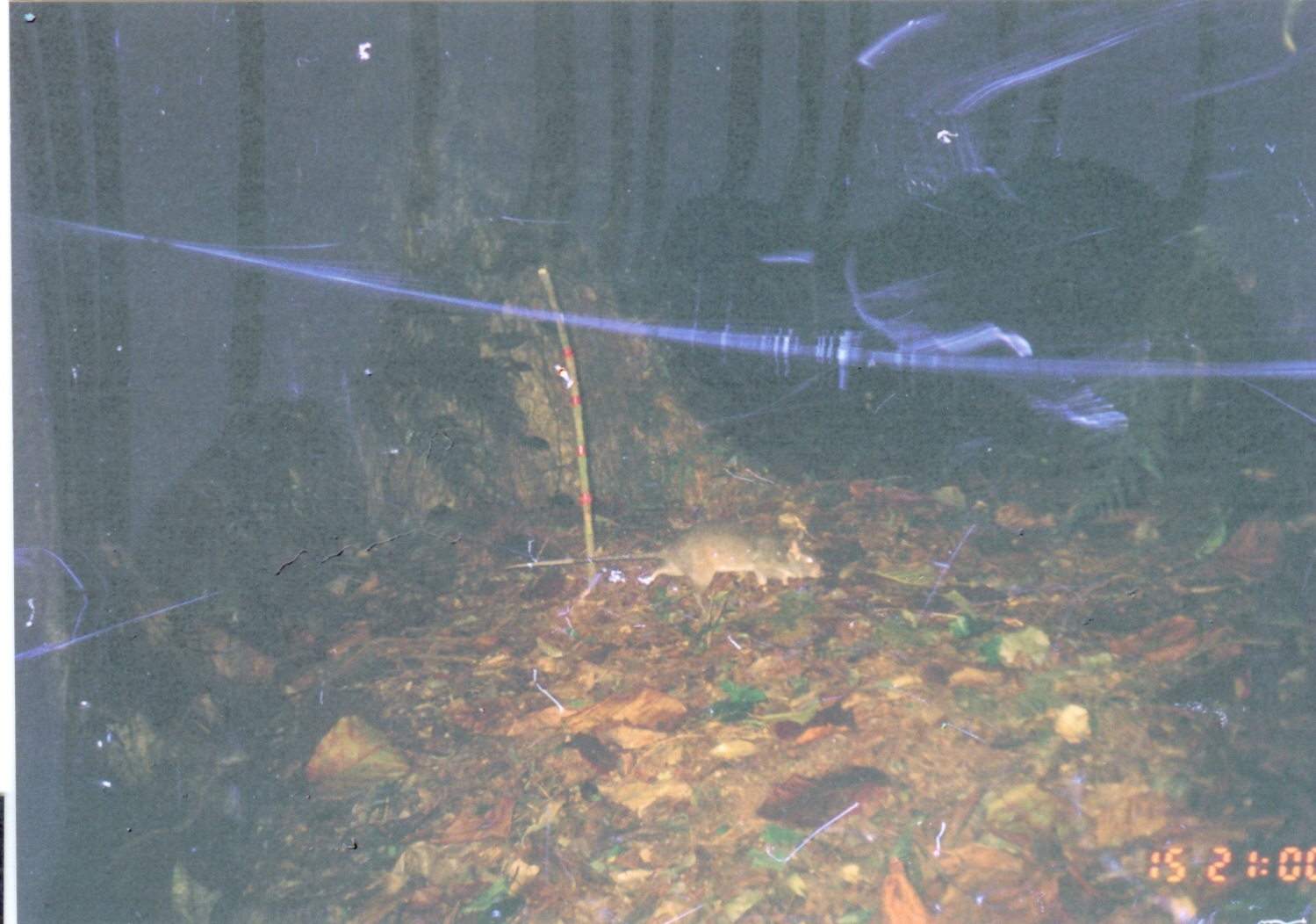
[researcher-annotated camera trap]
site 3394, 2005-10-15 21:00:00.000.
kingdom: Animalia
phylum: Chordata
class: Mammalia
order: Rodentia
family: Nesomyidae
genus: Cricetomys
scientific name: Cricetomys gambianus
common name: african giant pouched rat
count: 1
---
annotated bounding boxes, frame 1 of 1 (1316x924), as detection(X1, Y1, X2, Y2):
cricetomys gambianus: detection(504, 518, 827, 623)